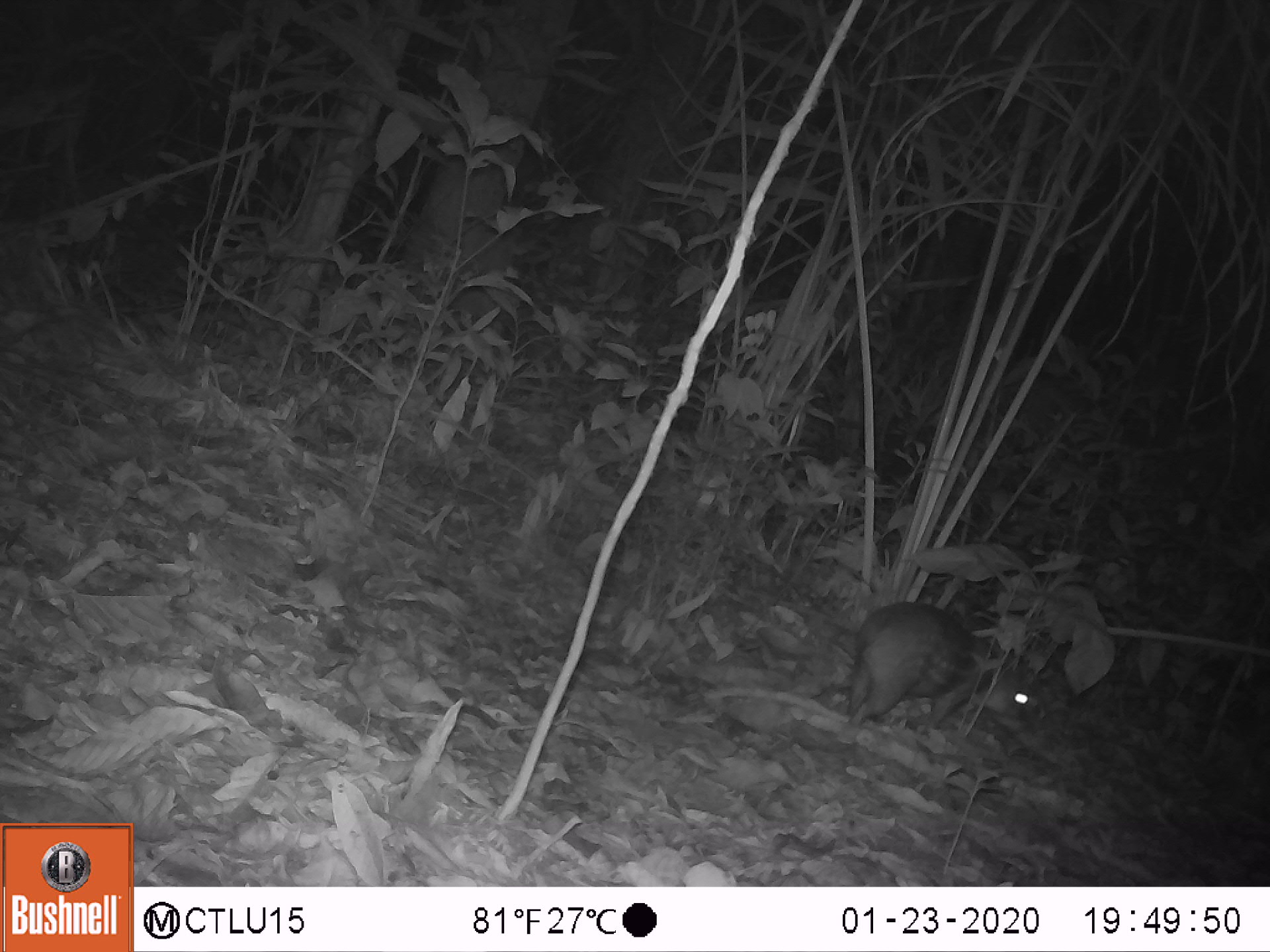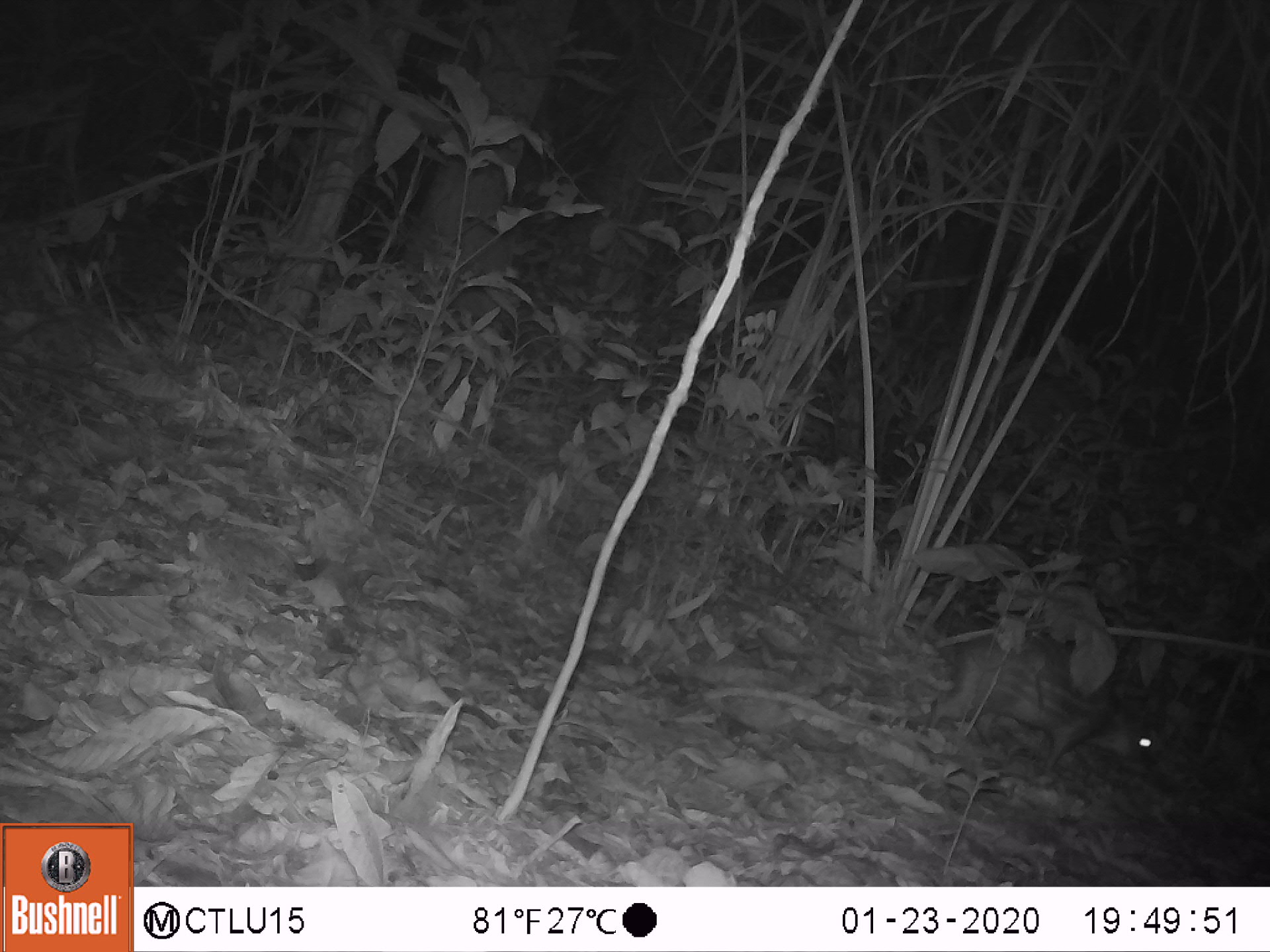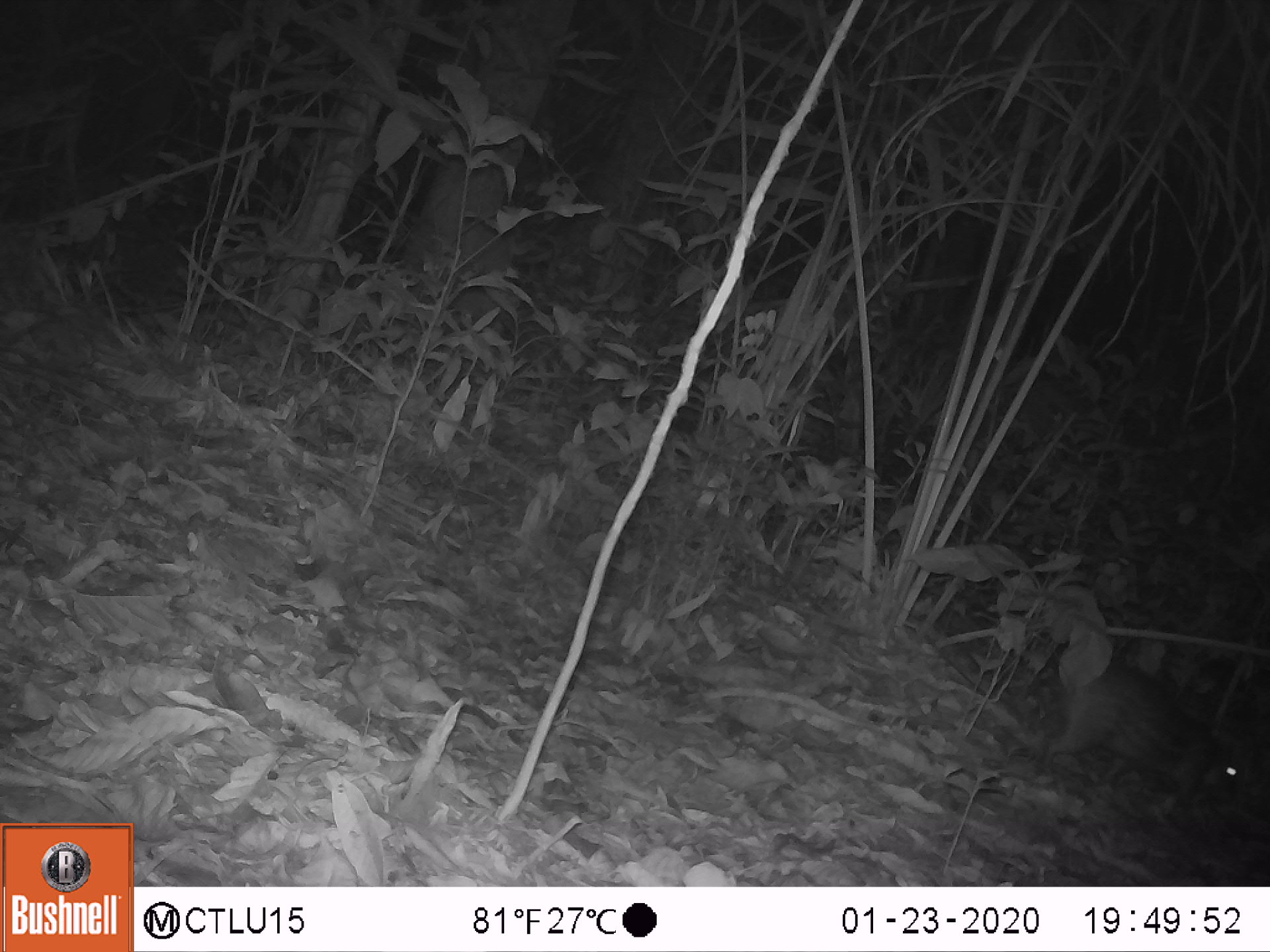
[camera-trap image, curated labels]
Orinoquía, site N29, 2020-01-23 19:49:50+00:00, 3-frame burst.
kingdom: Animalia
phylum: Chordata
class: Mammalia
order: Rodentia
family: Cuniculidae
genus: Cuniculus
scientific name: Cuniculus paca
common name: spotted paca